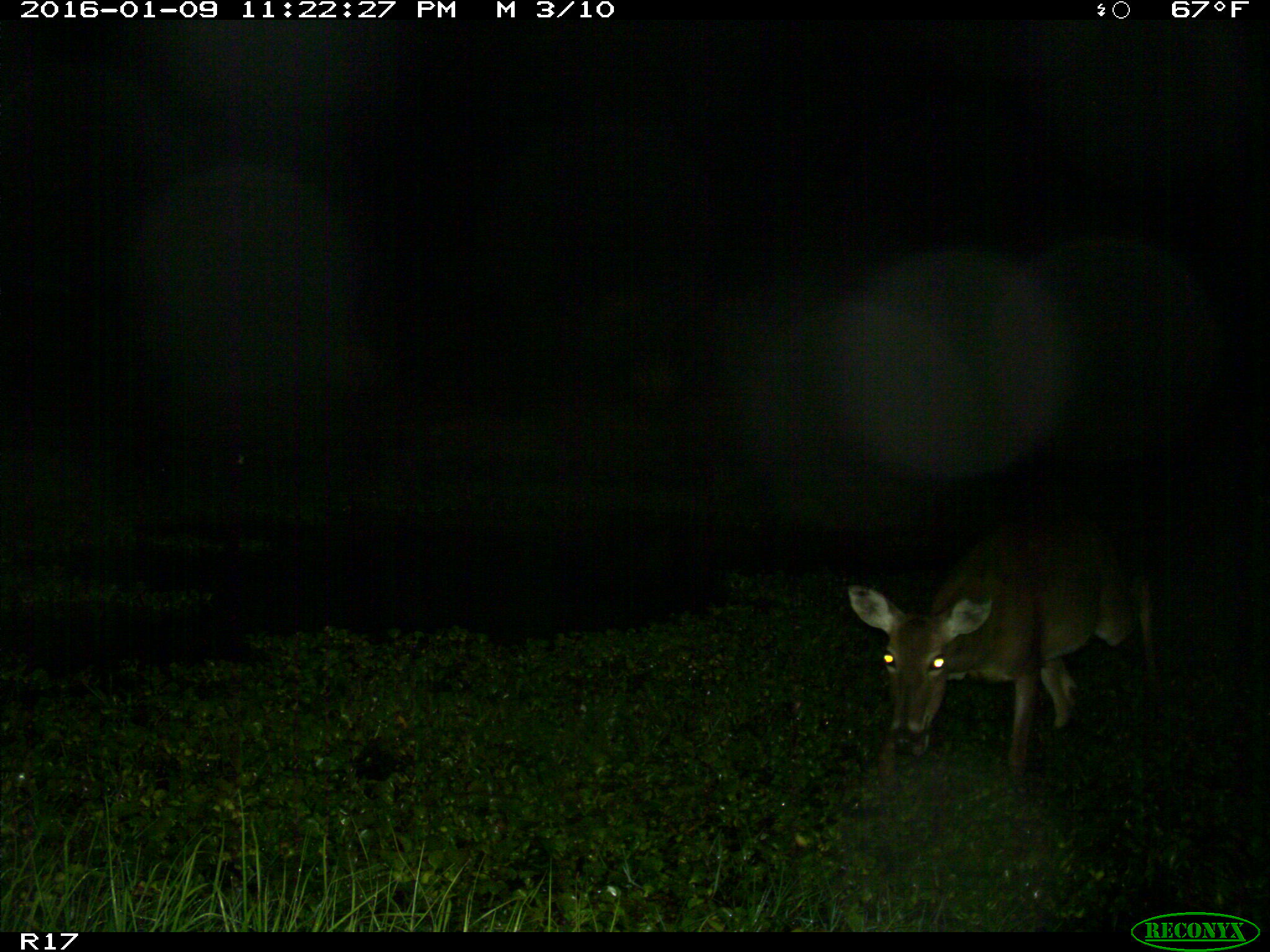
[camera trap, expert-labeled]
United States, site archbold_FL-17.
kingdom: Animalia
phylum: Chordata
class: Mammalia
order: Artiodactyla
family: Cervidae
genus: Odocoileus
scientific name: Odocoileus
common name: deer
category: unidentified deer